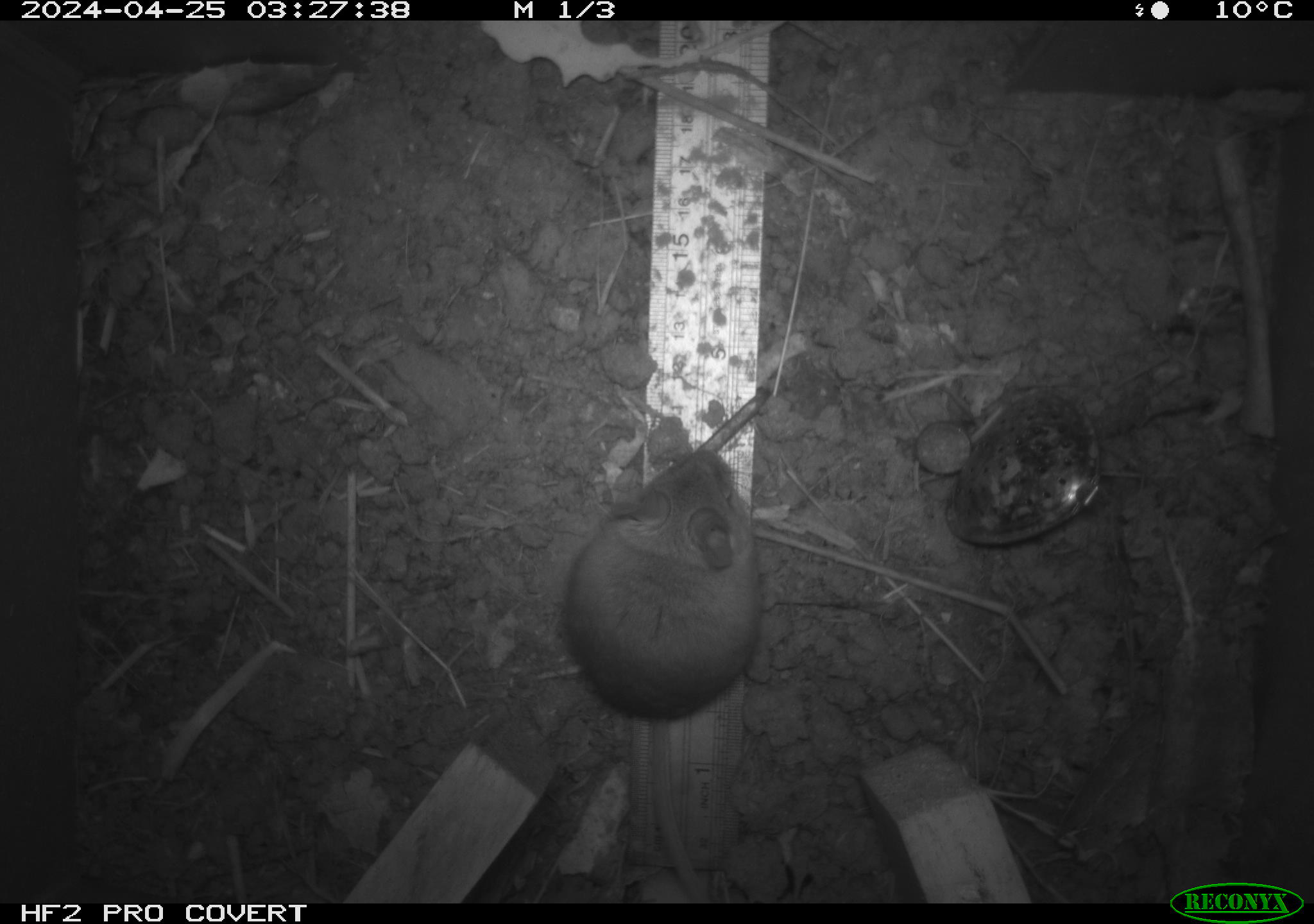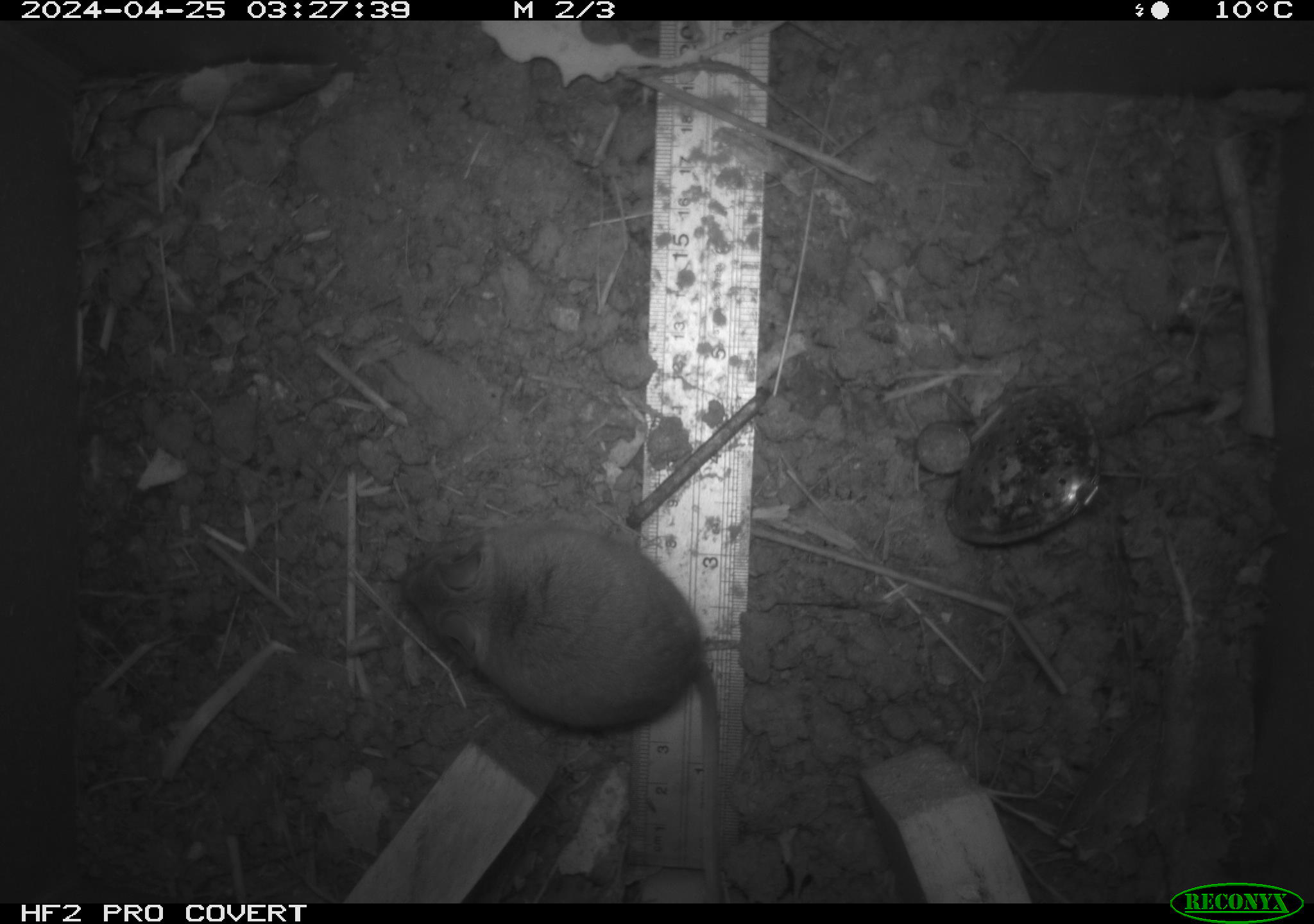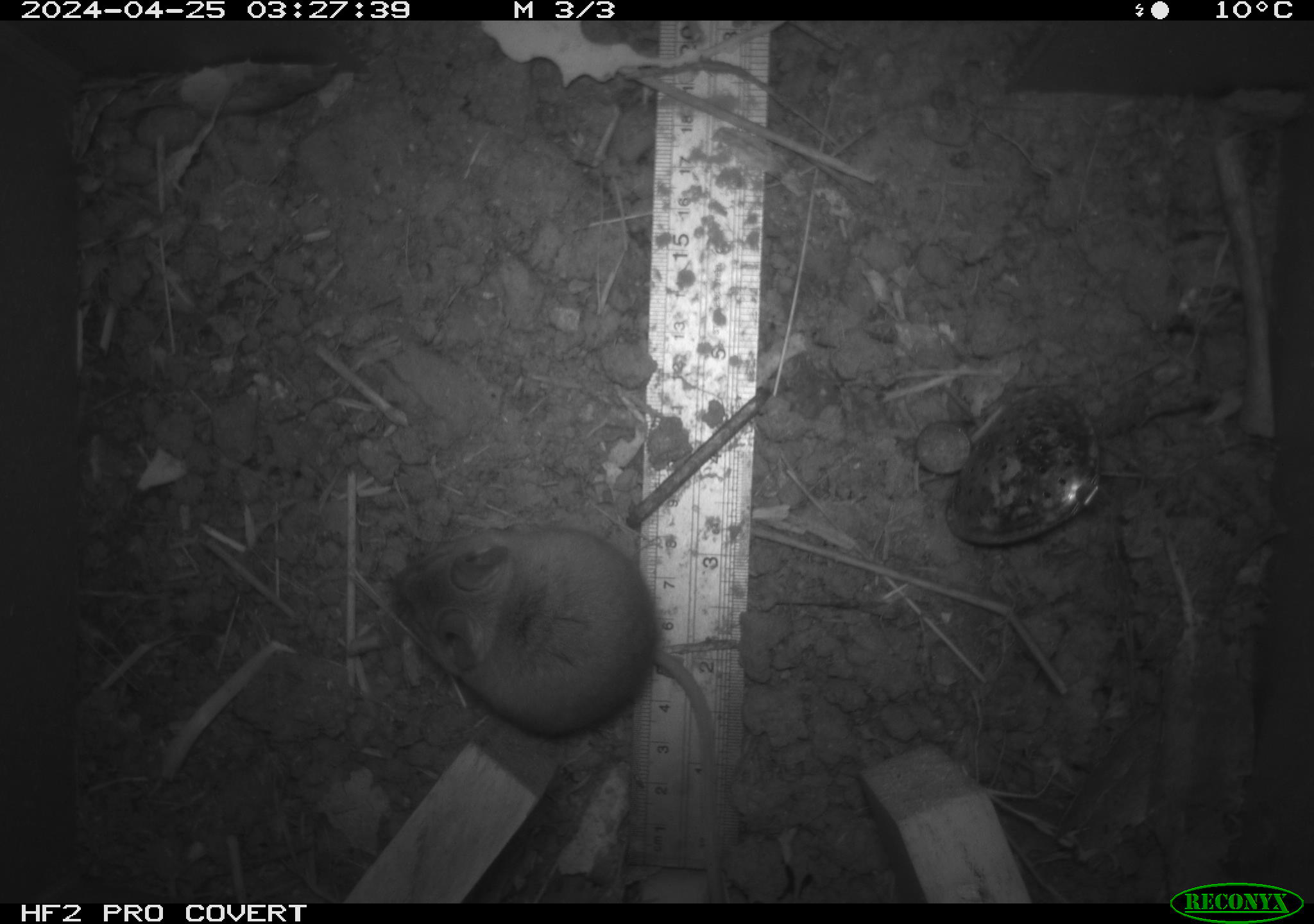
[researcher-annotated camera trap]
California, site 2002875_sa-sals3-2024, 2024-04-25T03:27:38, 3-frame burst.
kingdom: Animalia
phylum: Chordata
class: Mammalia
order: Rodentia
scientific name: Rodentia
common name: mouse species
Mouse species (Rodentia).